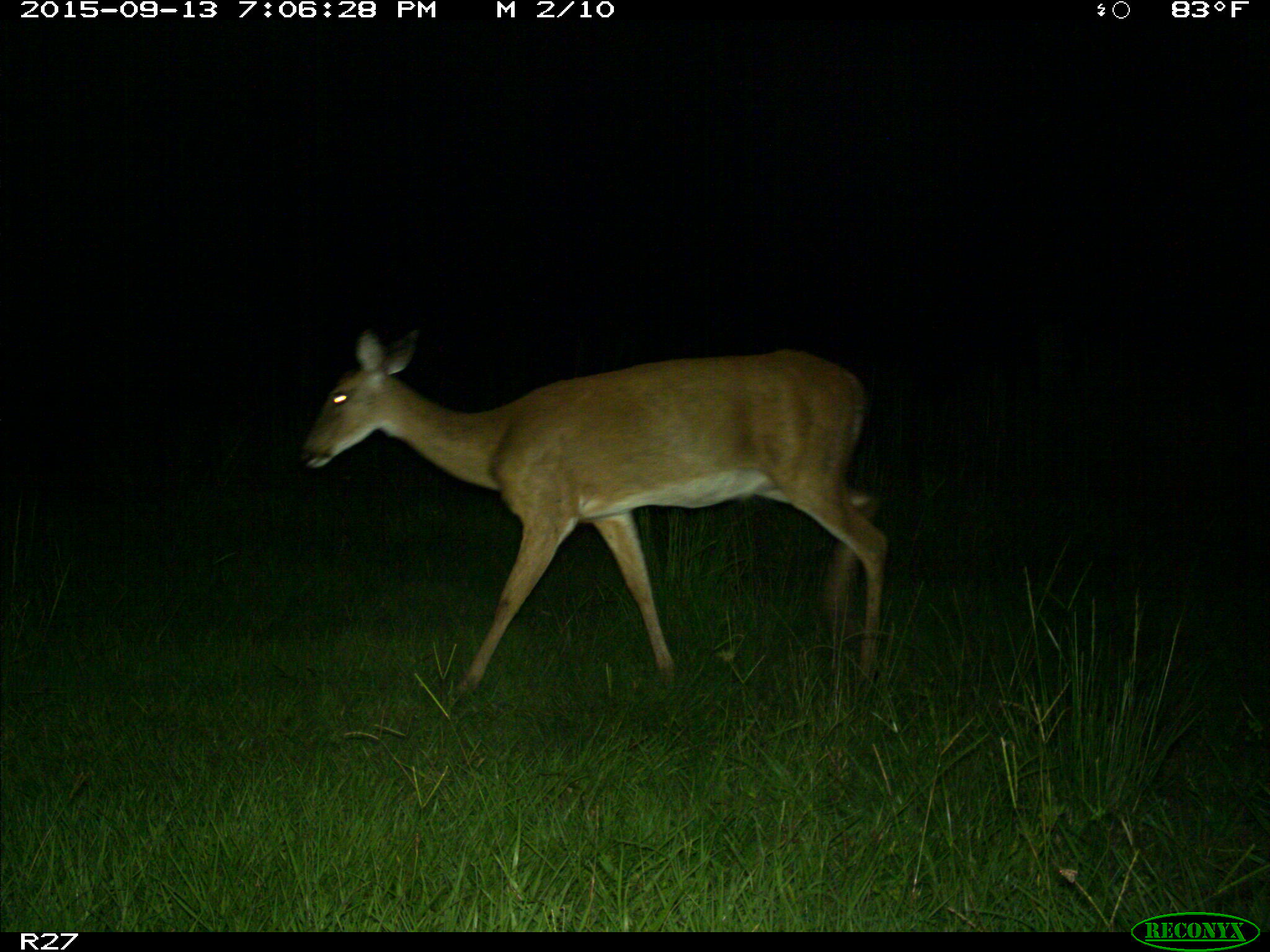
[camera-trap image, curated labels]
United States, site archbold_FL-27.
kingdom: Animalia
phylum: Chordata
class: Mammalia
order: Artiodactyla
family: Cervidae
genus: Odocoileus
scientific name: Odocoileus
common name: deer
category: unidentified deer